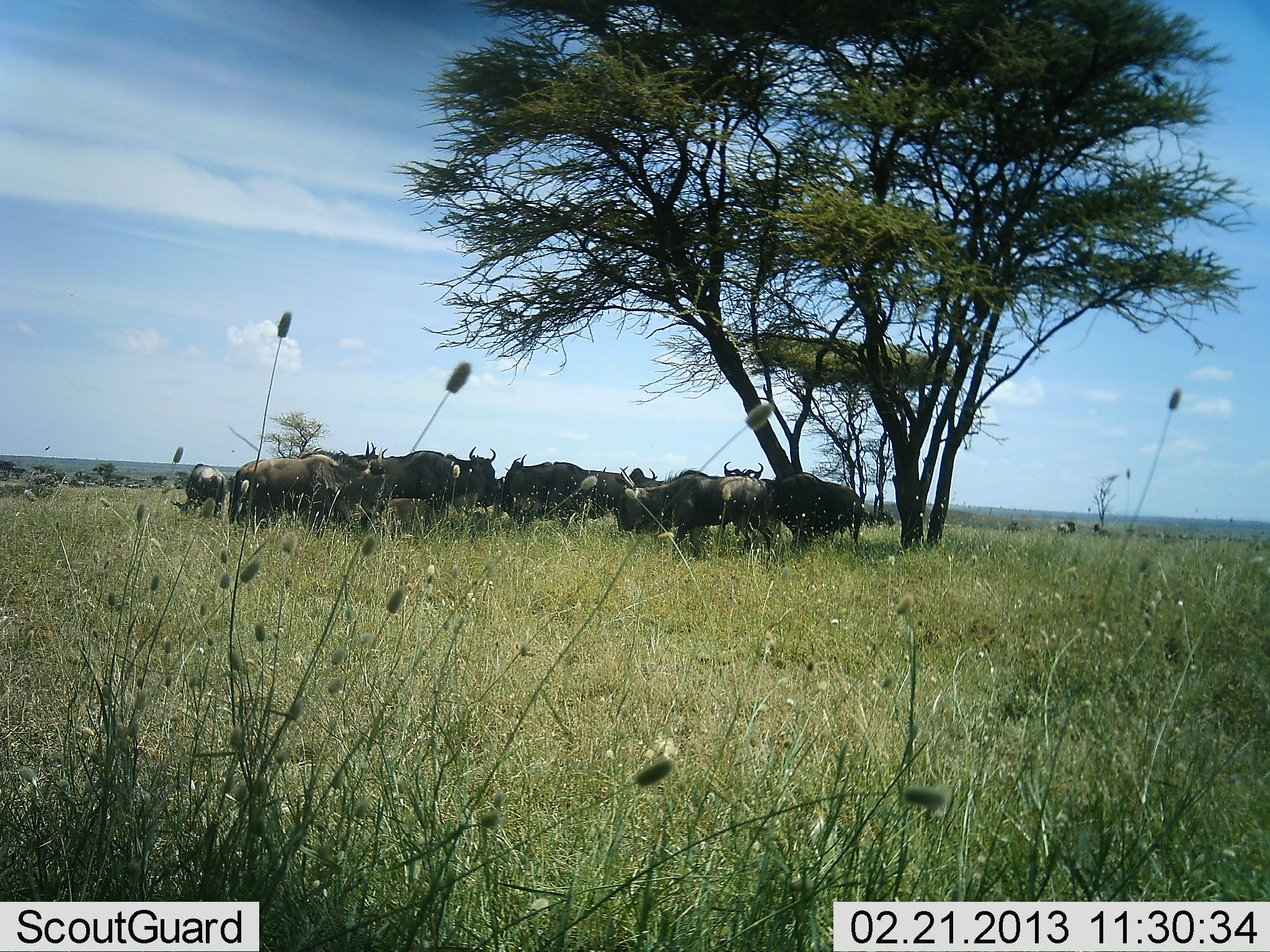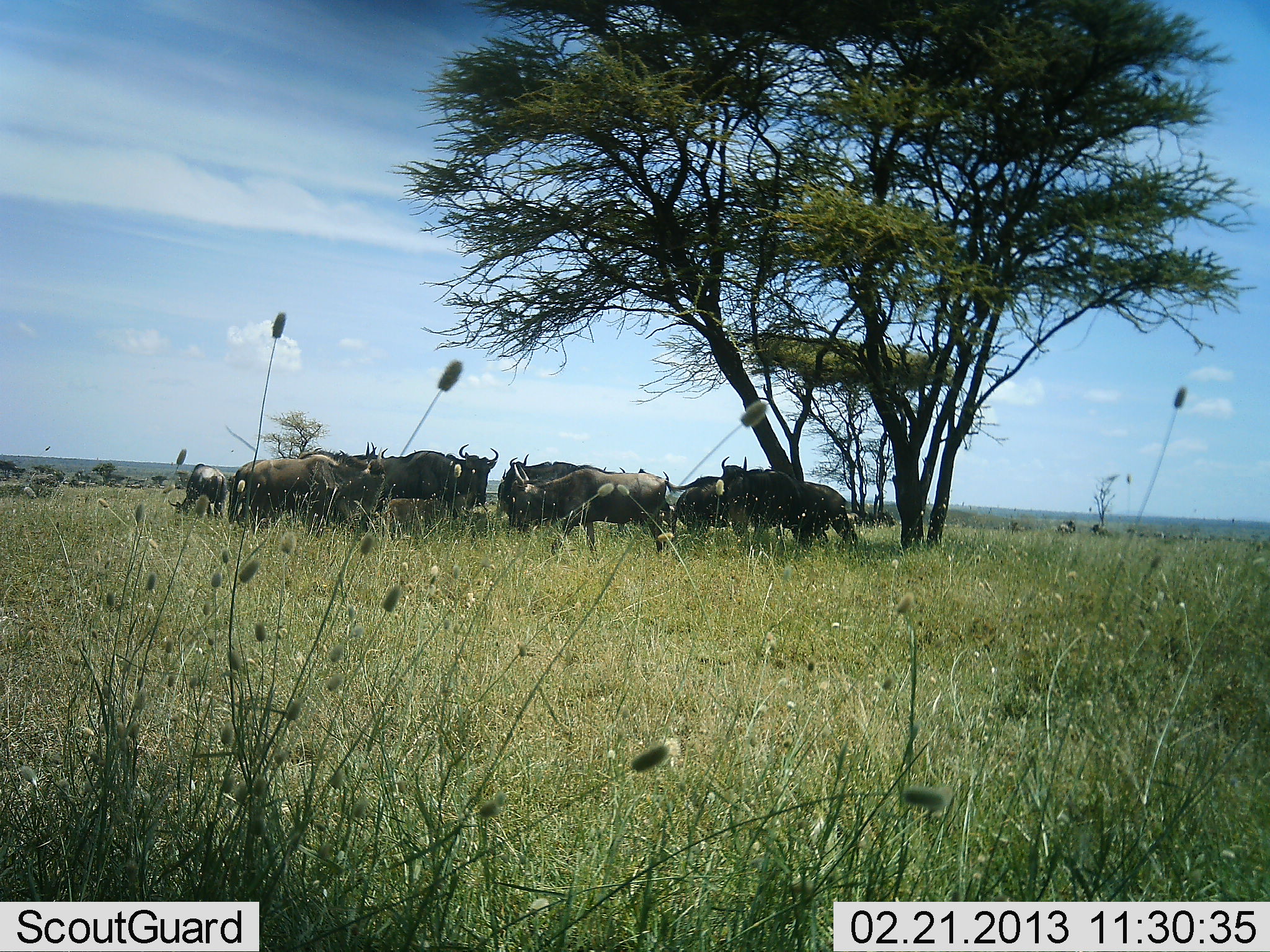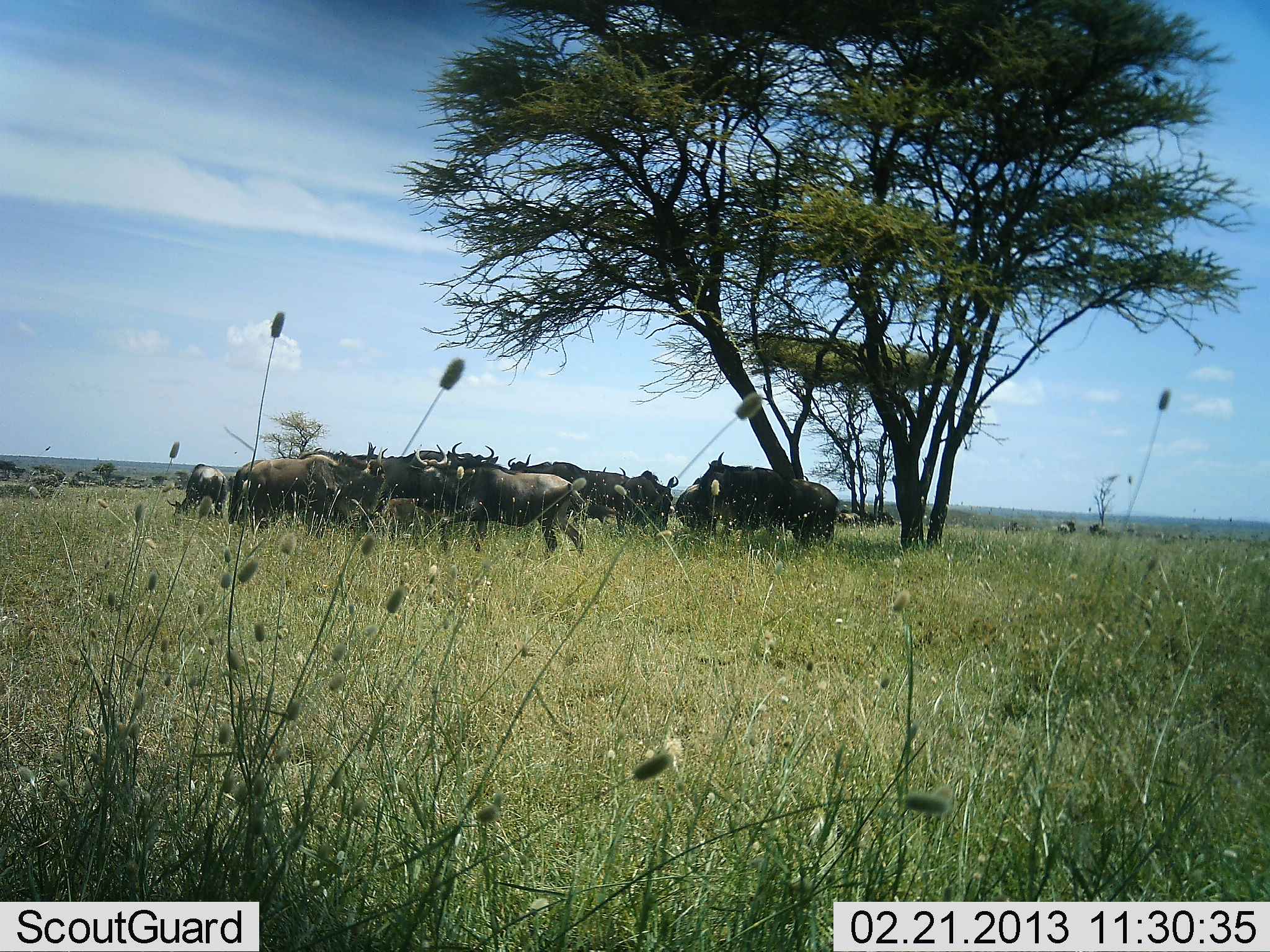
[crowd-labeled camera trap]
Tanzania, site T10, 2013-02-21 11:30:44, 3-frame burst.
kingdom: Animalia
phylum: Chordata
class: Mammalia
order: Artiodactyla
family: Bovidae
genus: Connochaetes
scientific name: Connochaetes taurinus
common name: blue wildebeest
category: wildebeest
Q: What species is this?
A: Wildebeest (blue wildebeest) (Connochaetes taurinus).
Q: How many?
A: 11-50.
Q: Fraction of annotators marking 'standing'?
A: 71%.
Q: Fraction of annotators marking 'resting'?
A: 18%.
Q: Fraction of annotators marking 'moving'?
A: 59%.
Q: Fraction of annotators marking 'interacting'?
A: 18%.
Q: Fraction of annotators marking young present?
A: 6%.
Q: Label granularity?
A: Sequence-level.